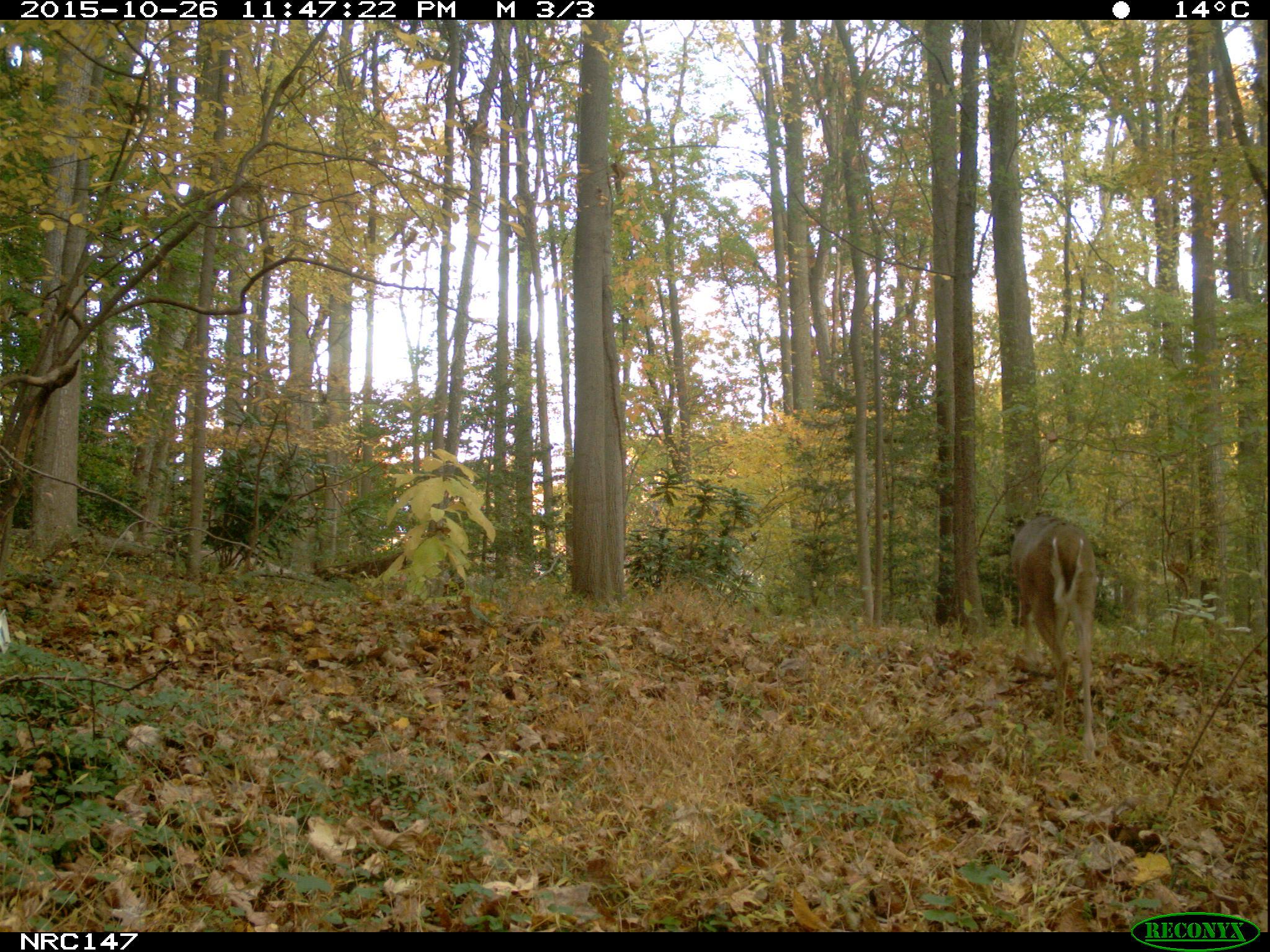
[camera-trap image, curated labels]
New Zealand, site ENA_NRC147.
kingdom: Animalia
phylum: Chordata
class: Mammalia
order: Artiodactyla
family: Cervidae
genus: Odocoileus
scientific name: Odocoileus virginianus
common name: white-tailed deer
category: white tailed deer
White tailed deer (white-tailed deer) (Odocoileus virginianus).